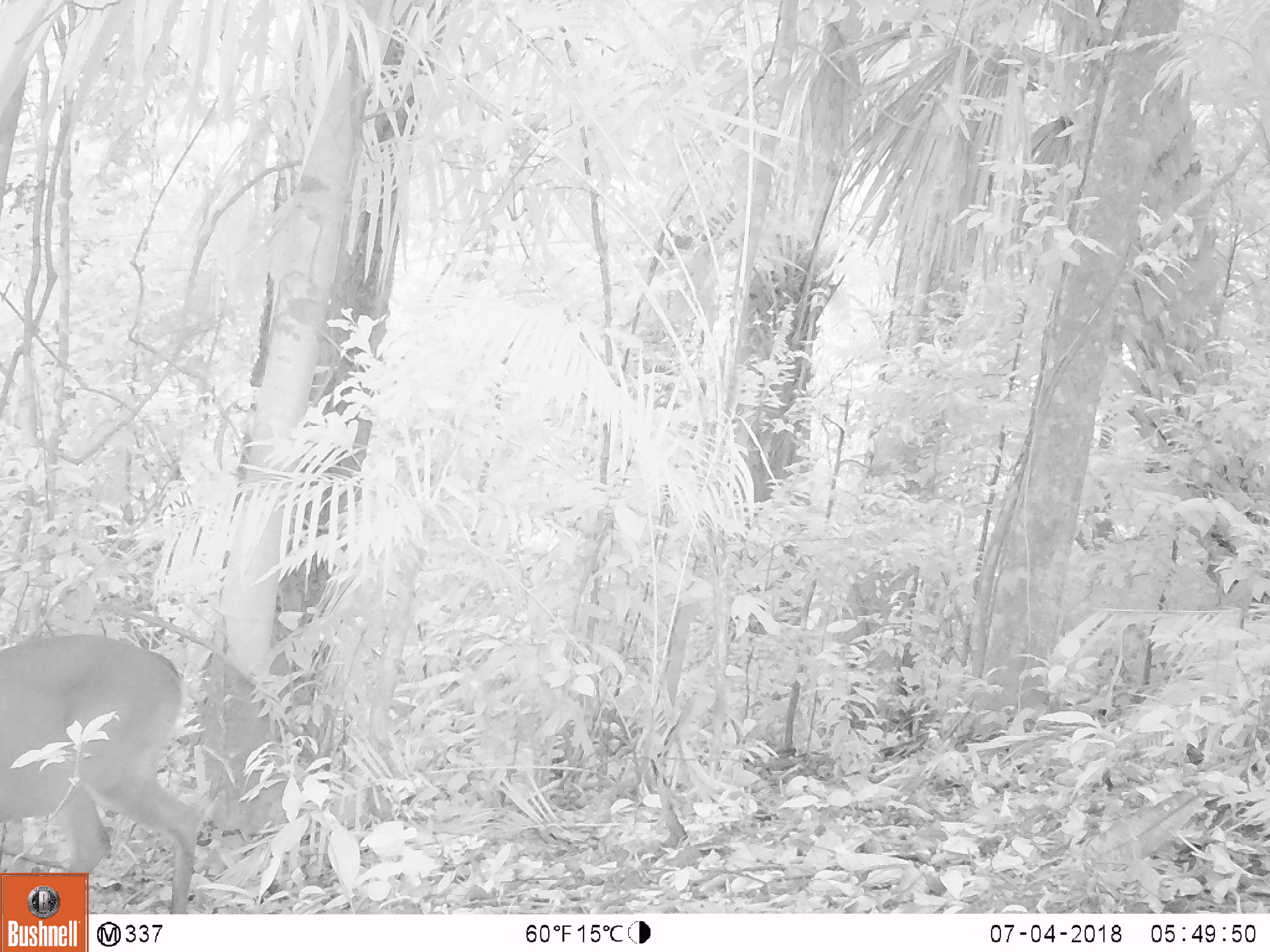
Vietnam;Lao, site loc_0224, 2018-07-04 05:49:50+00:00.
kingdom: Animalia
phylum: Chordata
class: Mammalia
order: Artiodactyla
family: Cervidae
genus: Muntiacus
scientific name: Muntiacus vuquangensis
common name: large-antlered muntjac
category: large antlered muntjac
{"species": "large antlered muntjac (large-antlered muntjac) (Muntiacus vuquangensis)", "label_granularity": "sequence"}